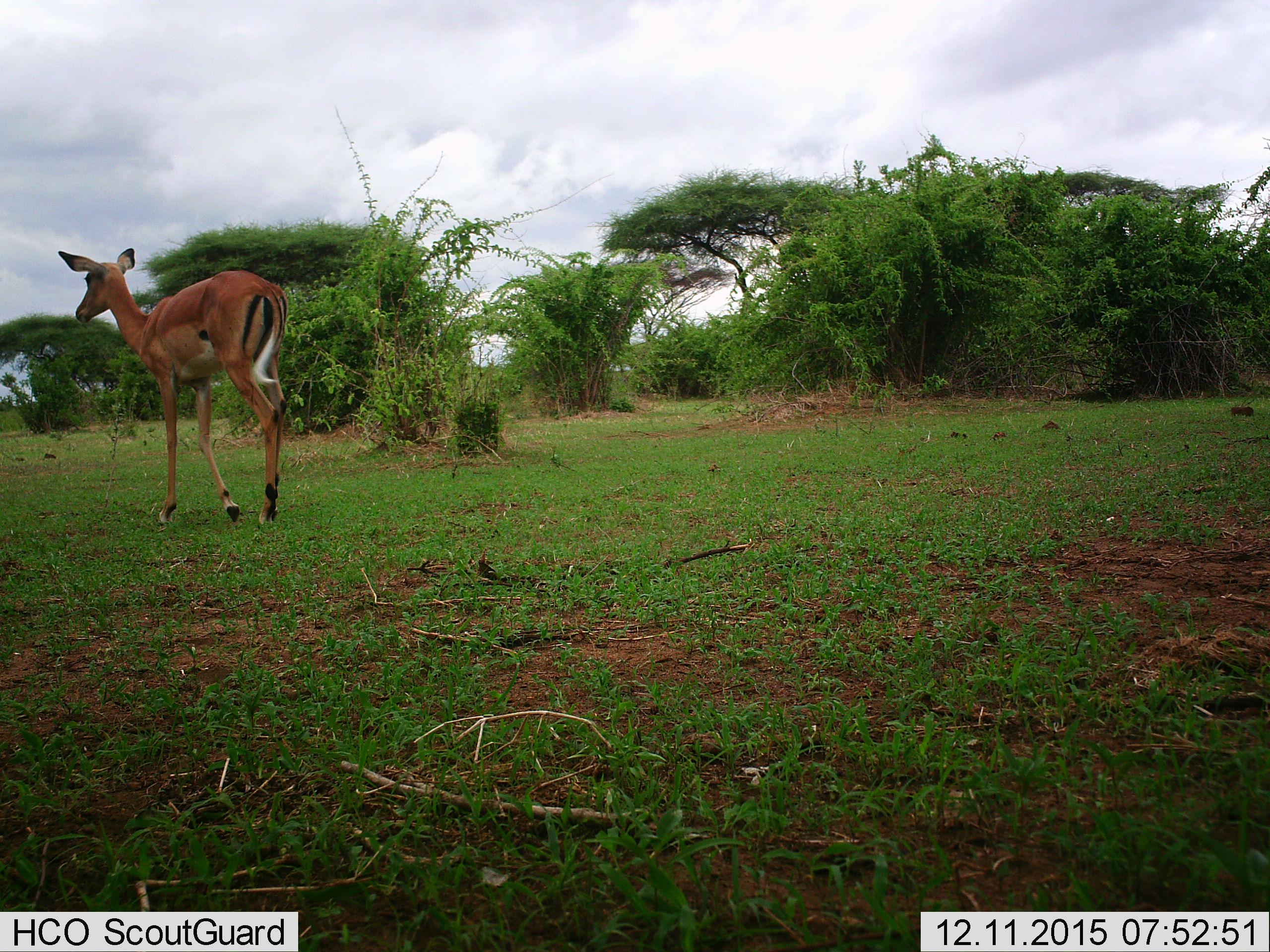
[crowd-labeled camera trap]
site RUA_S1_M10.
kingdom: Animalia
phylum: Chordata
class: Mammalia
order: Artiodactyla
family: Bovidae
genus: Aepyceros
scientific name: Aepyceros melampus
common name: impala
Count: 1.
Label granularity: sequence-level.